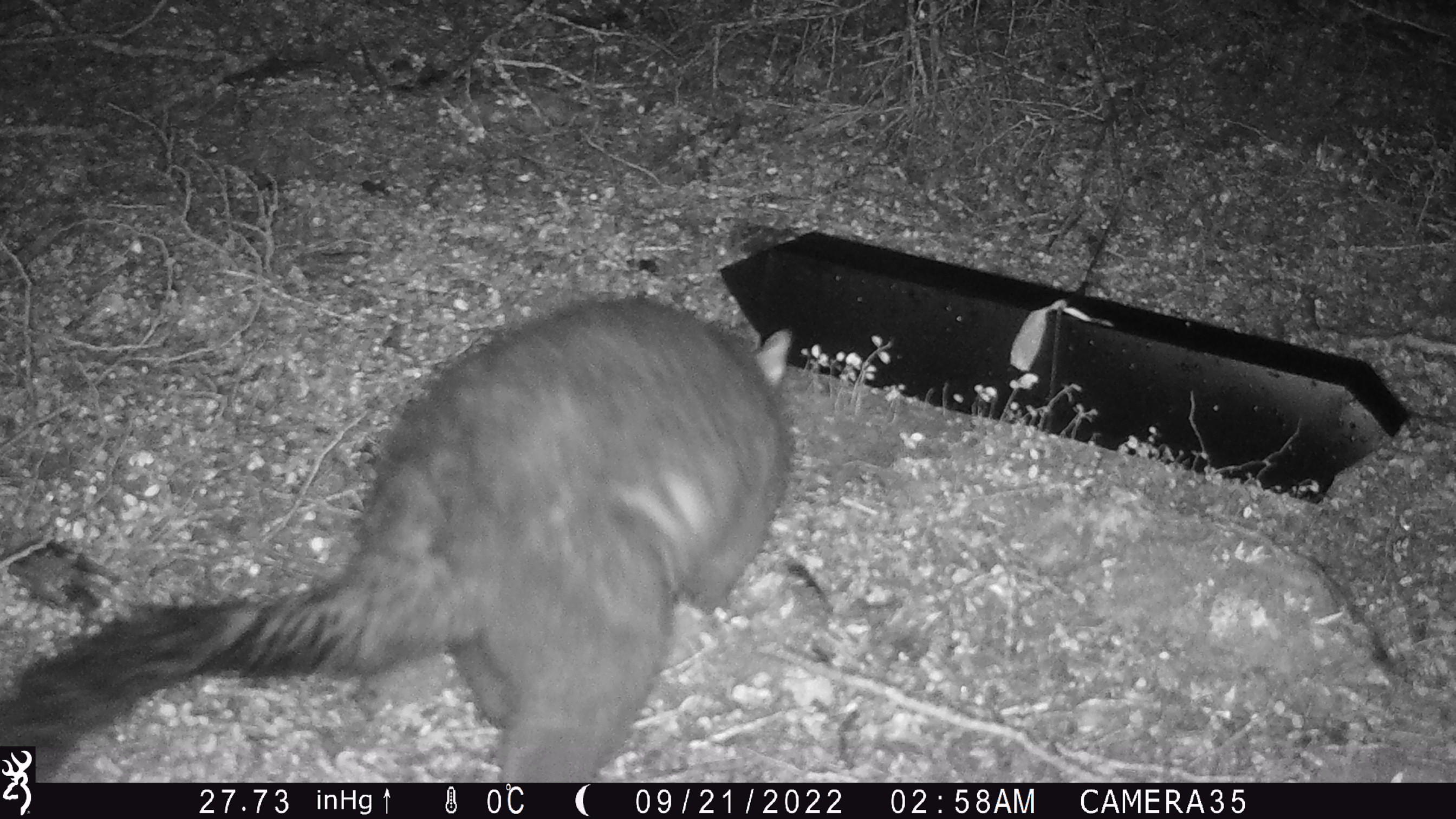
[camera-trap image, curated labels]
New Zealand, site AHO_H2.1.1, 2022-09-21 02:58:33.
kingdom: Animalia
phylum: Chordata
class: Mammalia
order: Diprotodontia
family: Phalangeridae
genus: Trichosurus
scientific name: Trichosurus vulpecula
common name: common brushtail possum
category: possum